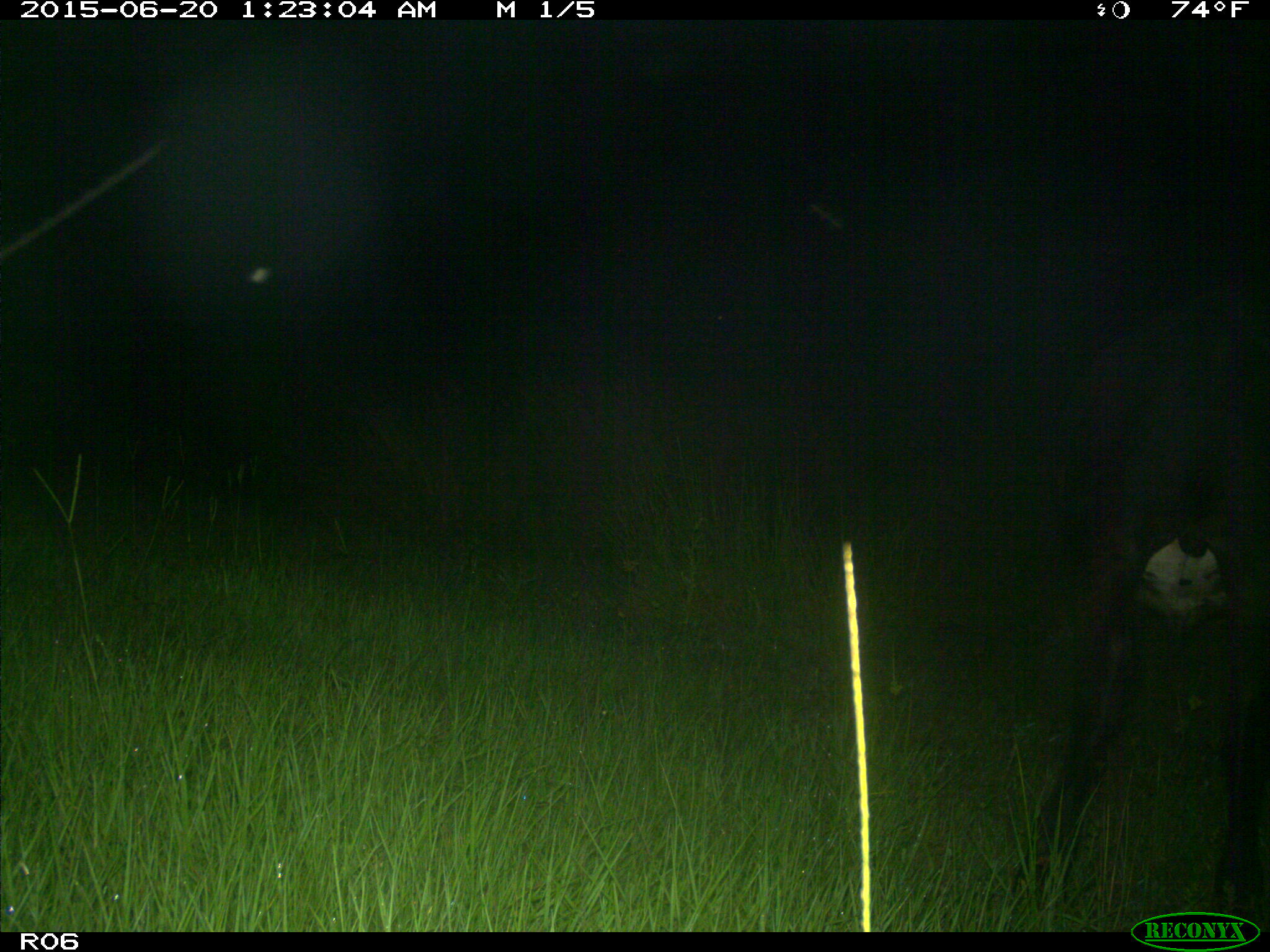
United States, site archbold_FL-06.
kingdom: Animalia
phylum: Chordata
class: Mammalia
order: Artiodactyla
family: Bovidae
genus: Bos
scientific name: Bos taurus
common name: domestic cow